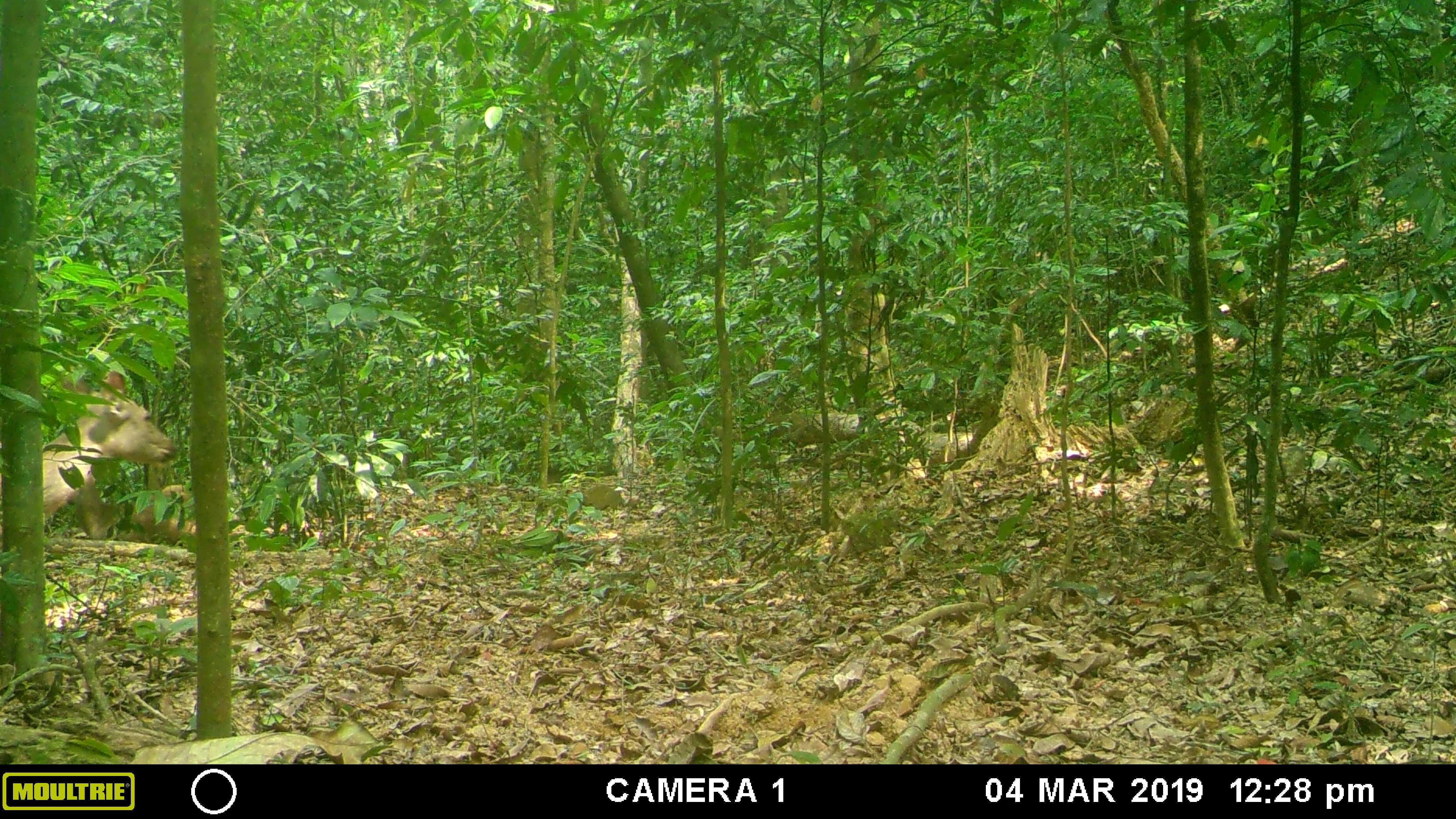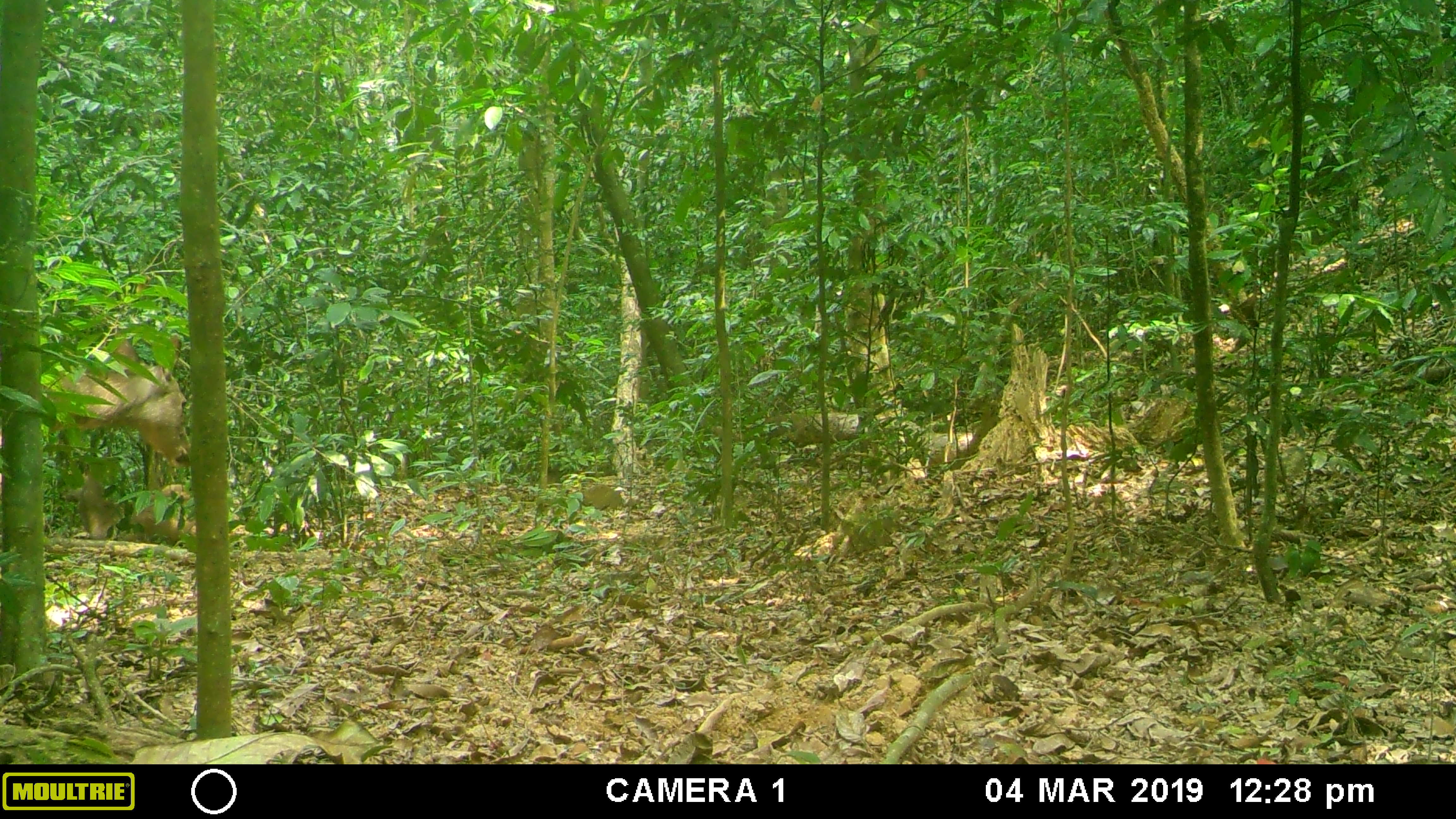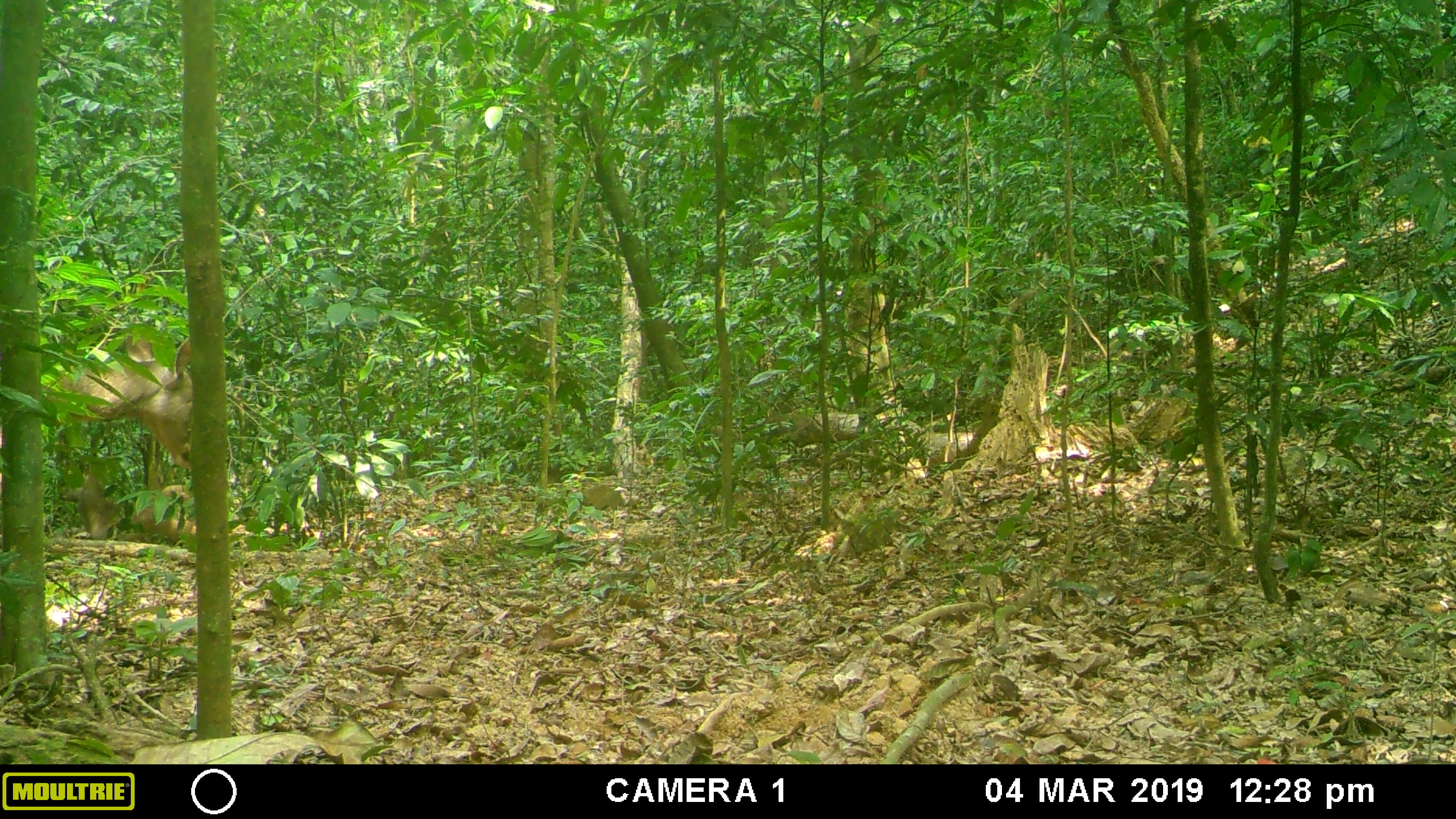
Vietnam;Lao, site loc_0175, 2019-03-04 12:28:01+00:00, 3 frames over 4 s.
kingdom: Animalia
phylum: Chordata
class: Mammalia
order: Artiodactyla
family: Cervidae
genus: Rusa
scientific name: Rusa unicolor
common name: sambar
Sambar (Rusa unicolor). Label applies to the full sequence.